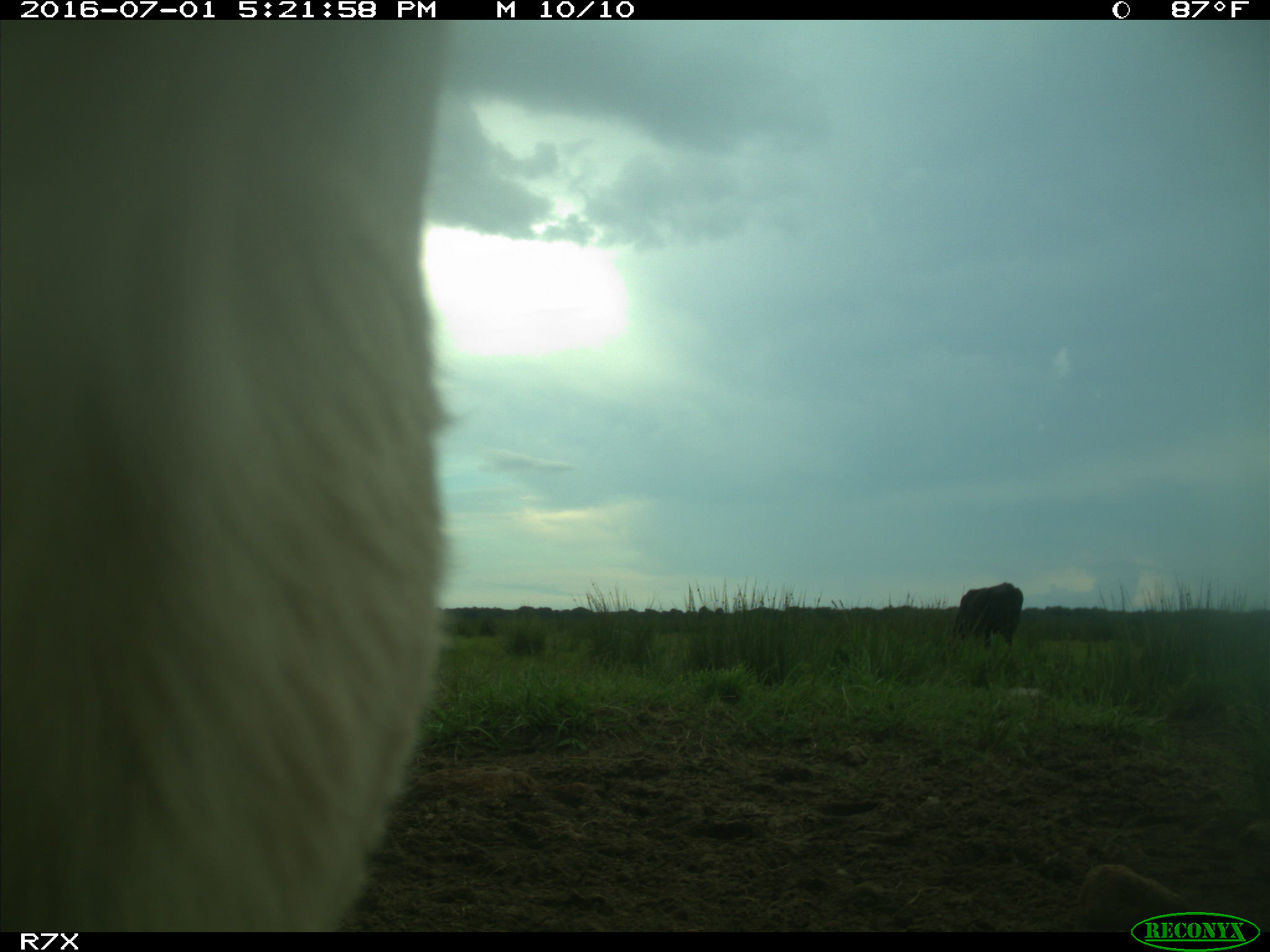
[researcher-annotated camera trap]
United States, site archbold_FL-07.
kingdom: Animalia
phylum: Chordata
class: Mammalia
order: Artiodactyla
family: Bovidae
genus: Bos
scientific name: Bos taurus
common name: domestic cow